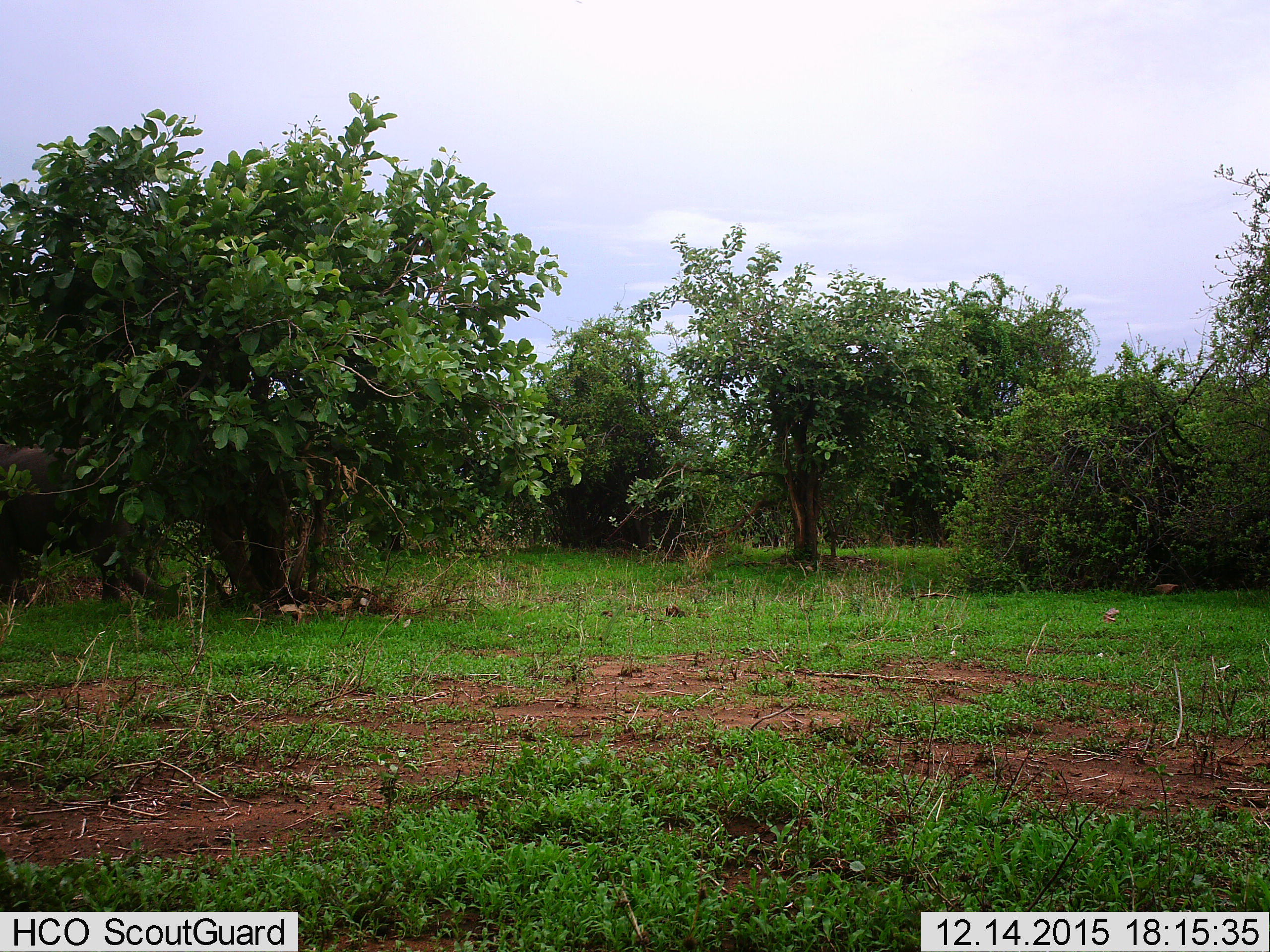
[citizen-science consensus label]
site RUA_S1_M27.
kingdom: Animalia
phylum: Chordata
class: Mammalia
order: Proboscidea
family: Elephantidae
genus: Loxodonta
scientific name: Loxodonta africana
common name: african bush elephant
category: elephant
Elephant (african bush elephant) (Loxodonta africana), count 1. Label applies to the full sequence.